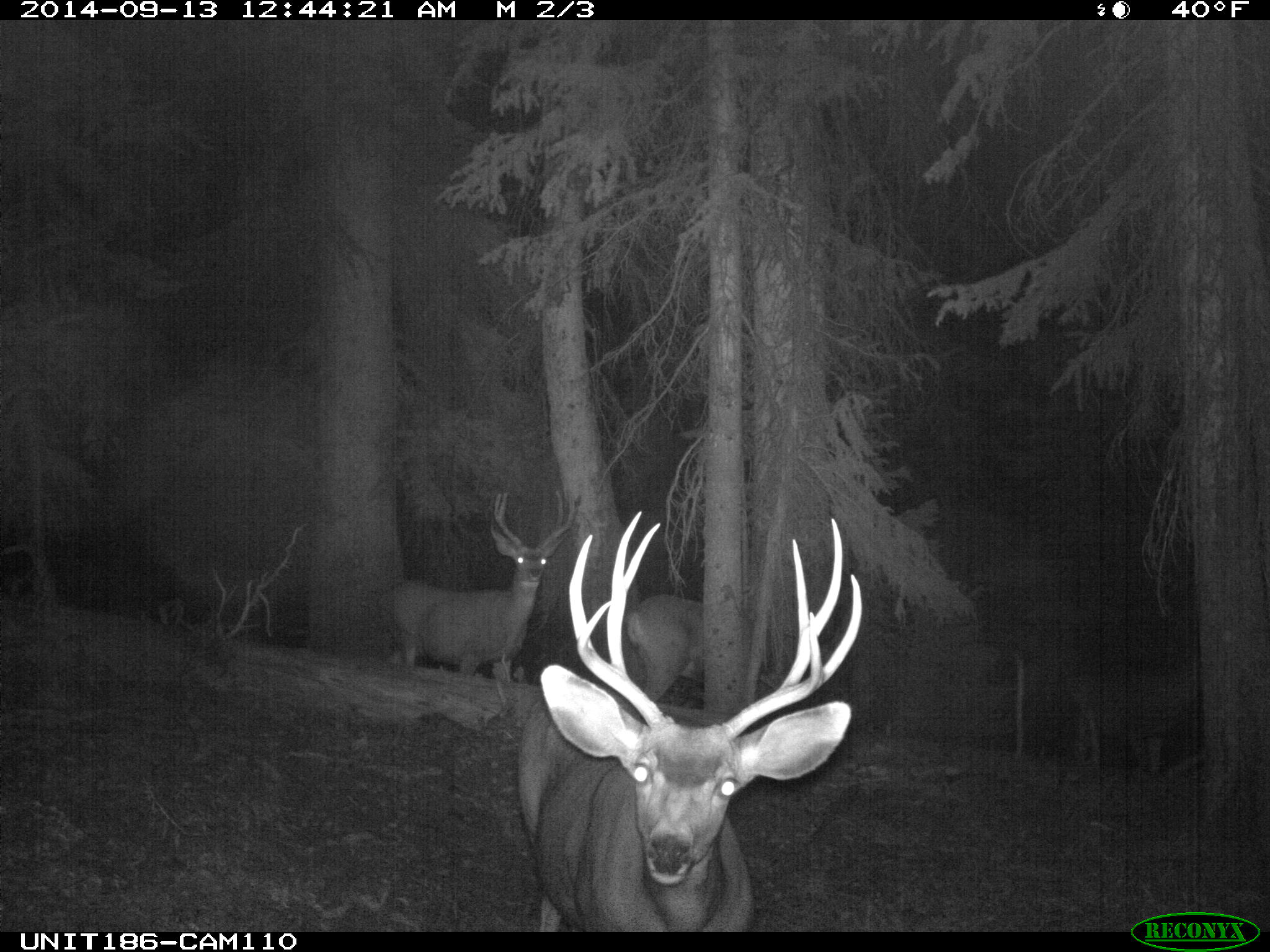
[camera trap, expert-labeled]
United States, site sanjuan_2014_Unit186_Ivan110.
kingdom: Animalia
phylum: Chordata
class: Mammalia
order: Artiodactyla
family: Cervidae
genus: Odocoileus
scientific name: Odocoileus hemionus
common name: mule deer